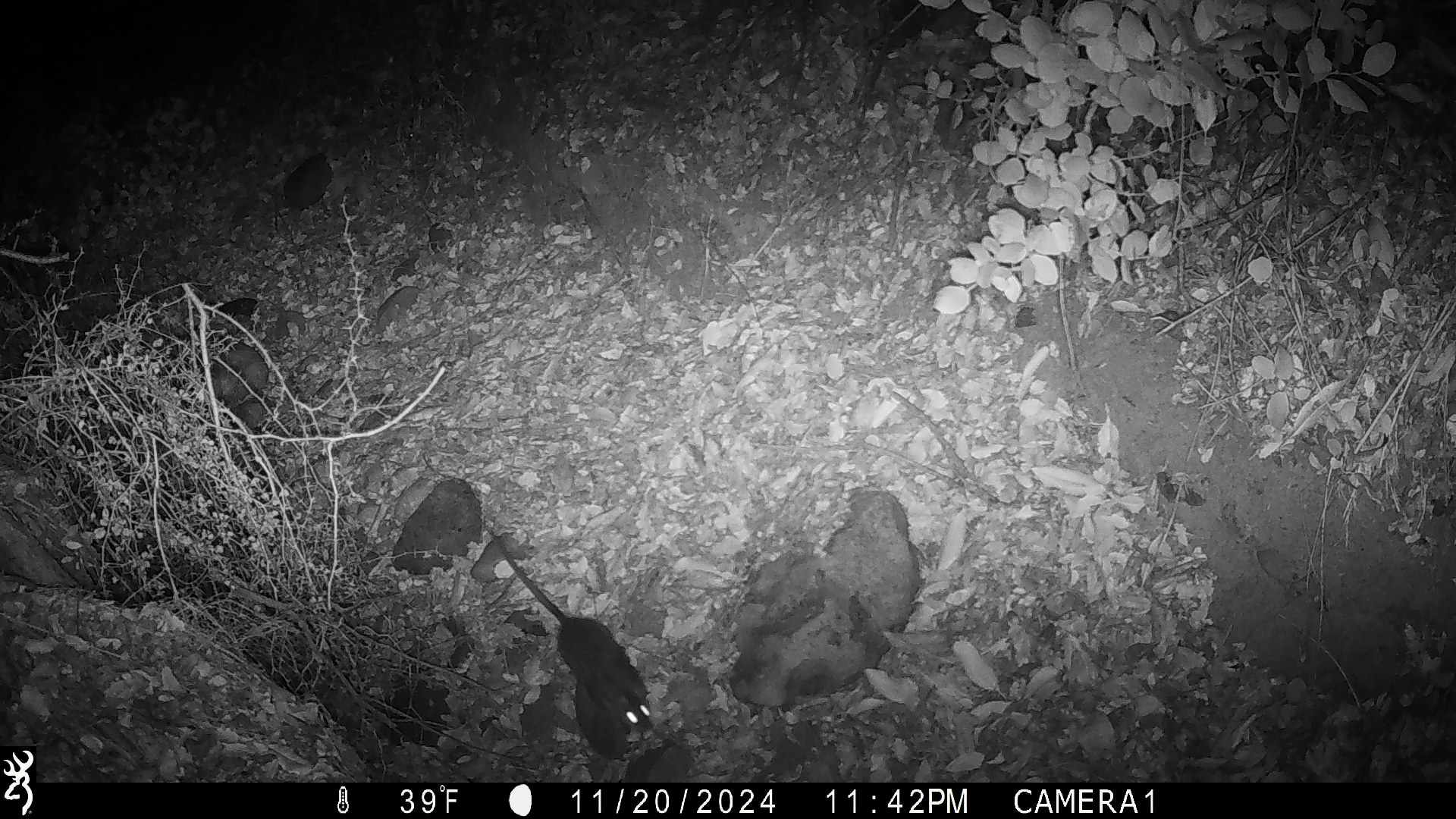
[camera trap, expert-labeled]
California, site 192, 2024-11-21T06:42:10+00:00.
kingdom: Animalia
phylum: Chordata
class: Mammalia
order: Rodentia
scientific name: Rodentia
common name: mouse or rat